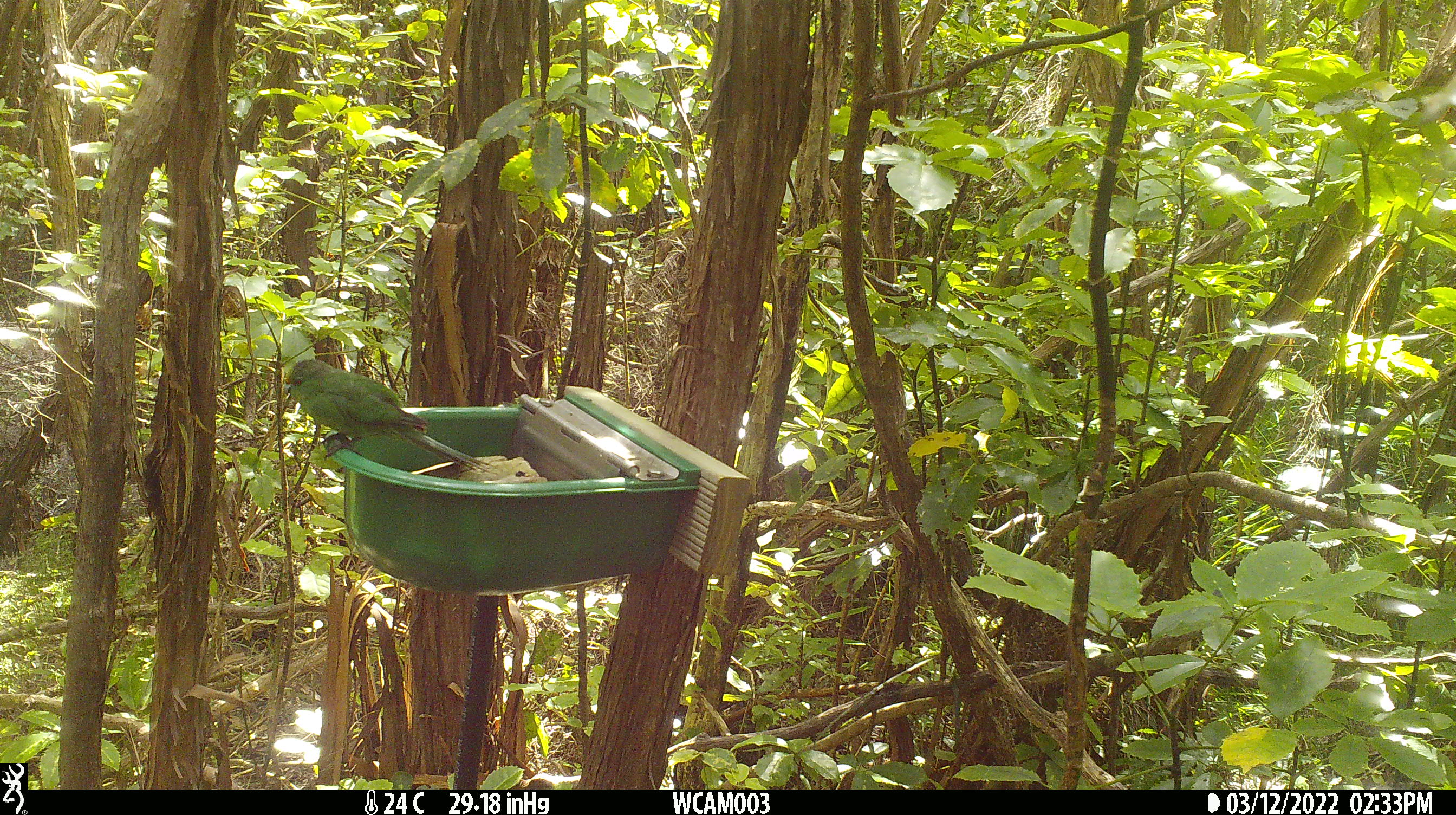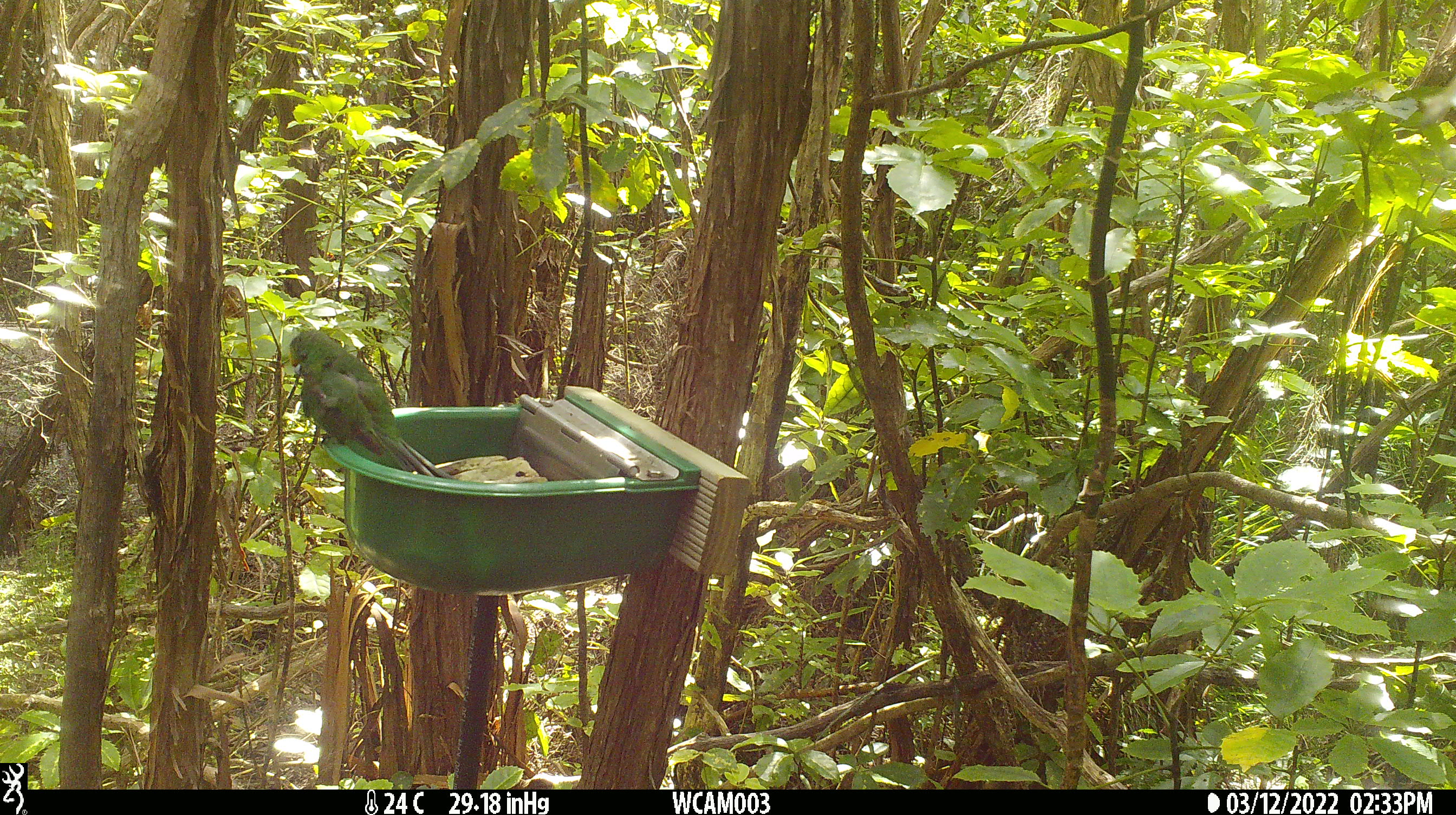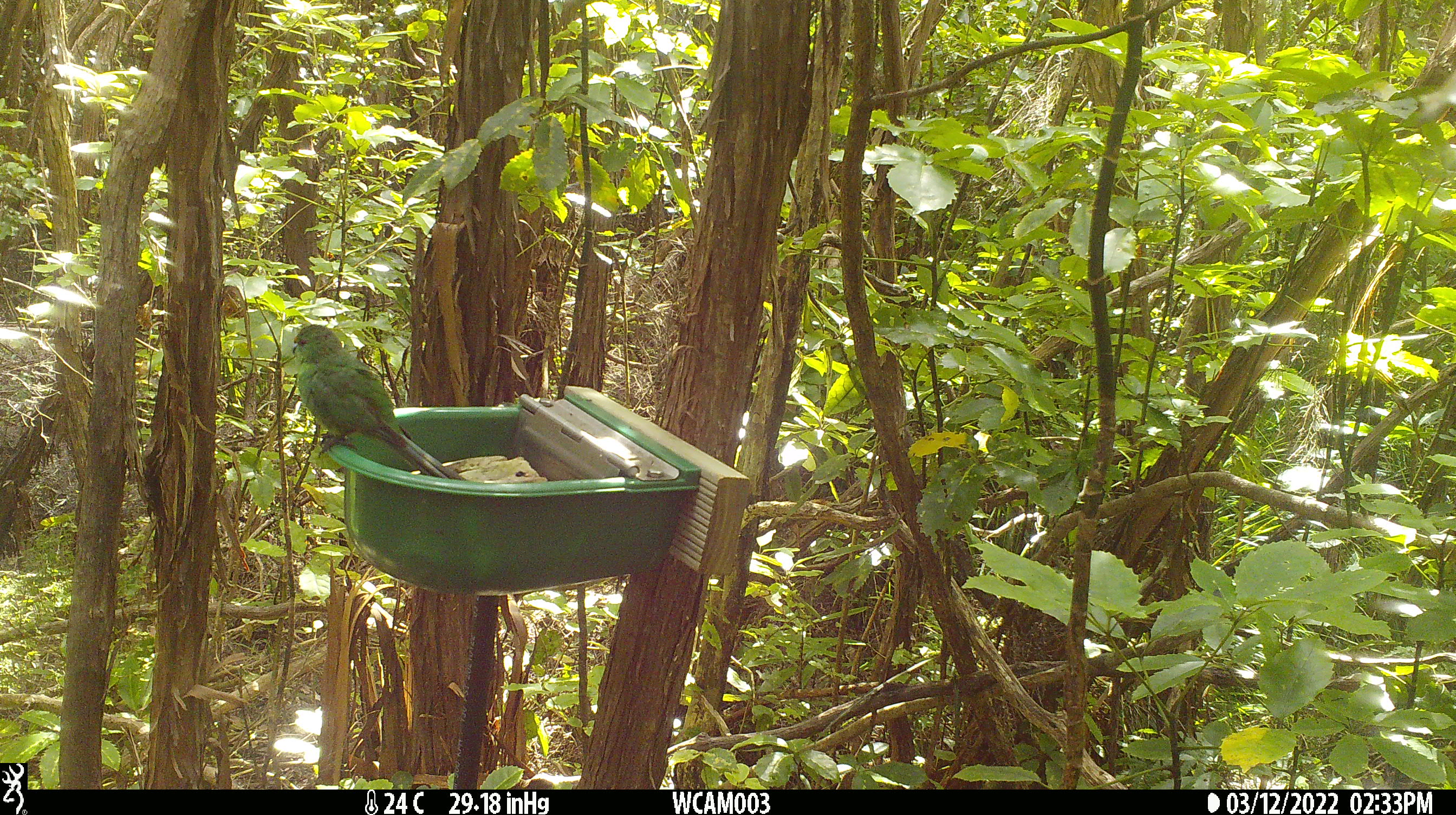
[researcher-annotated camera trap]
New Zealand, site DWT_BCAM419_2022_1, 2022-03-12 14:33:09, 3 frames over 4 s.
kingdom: Animalia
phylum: Chordata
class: Aves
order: Psittaciformes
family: Psittaculidae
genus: Cyanoramphus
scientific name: Cyanoramphus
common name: parakeet